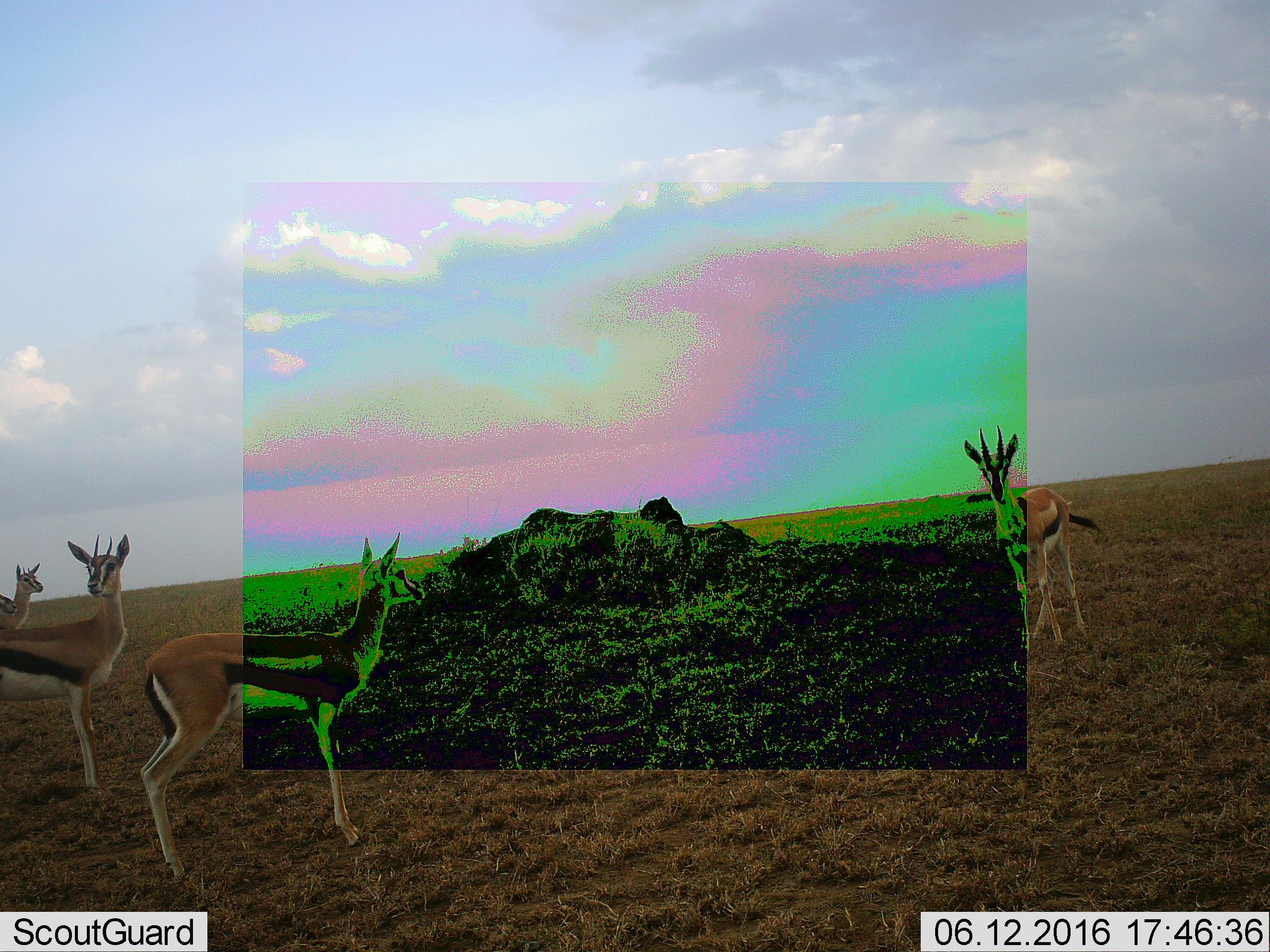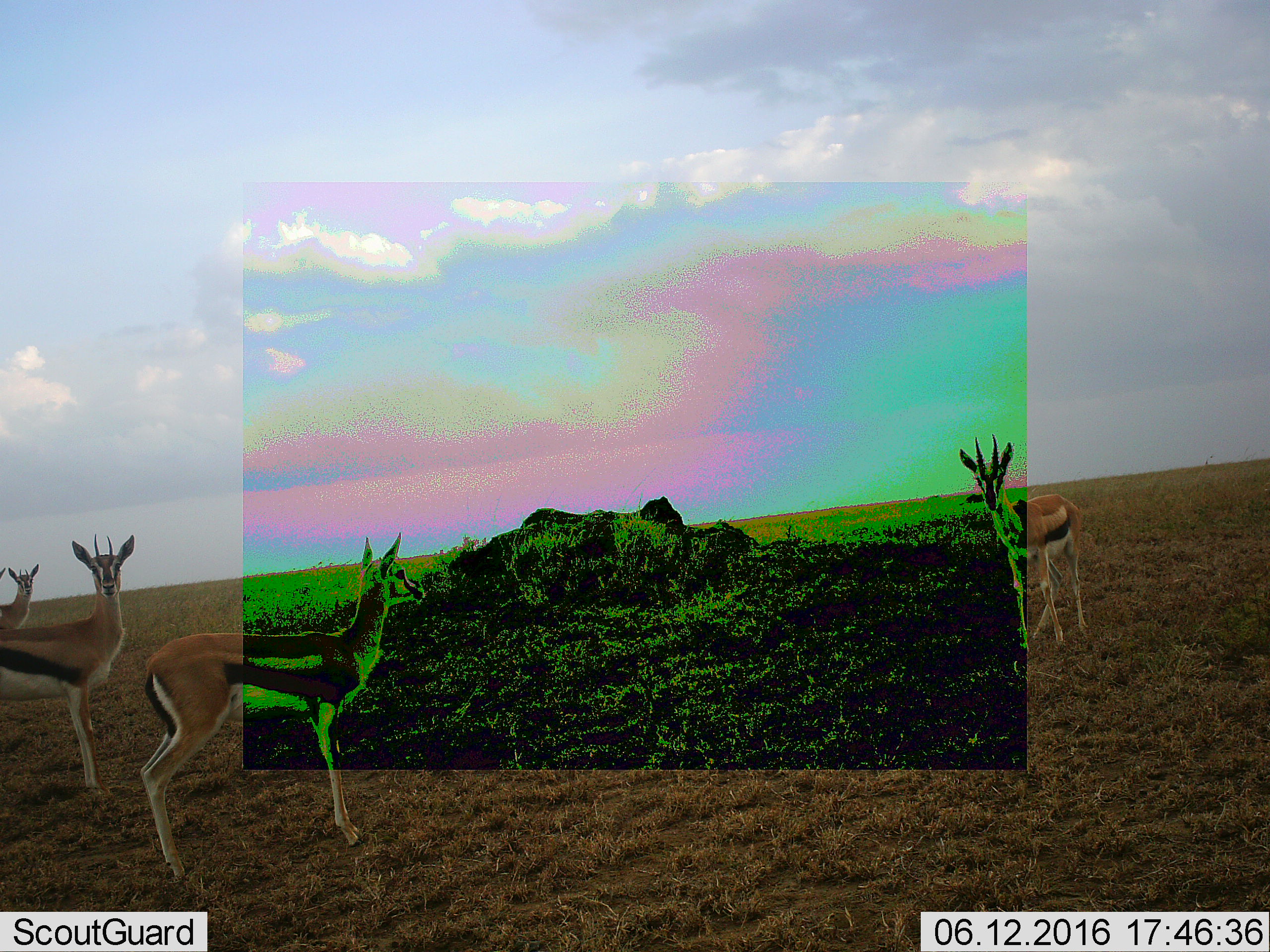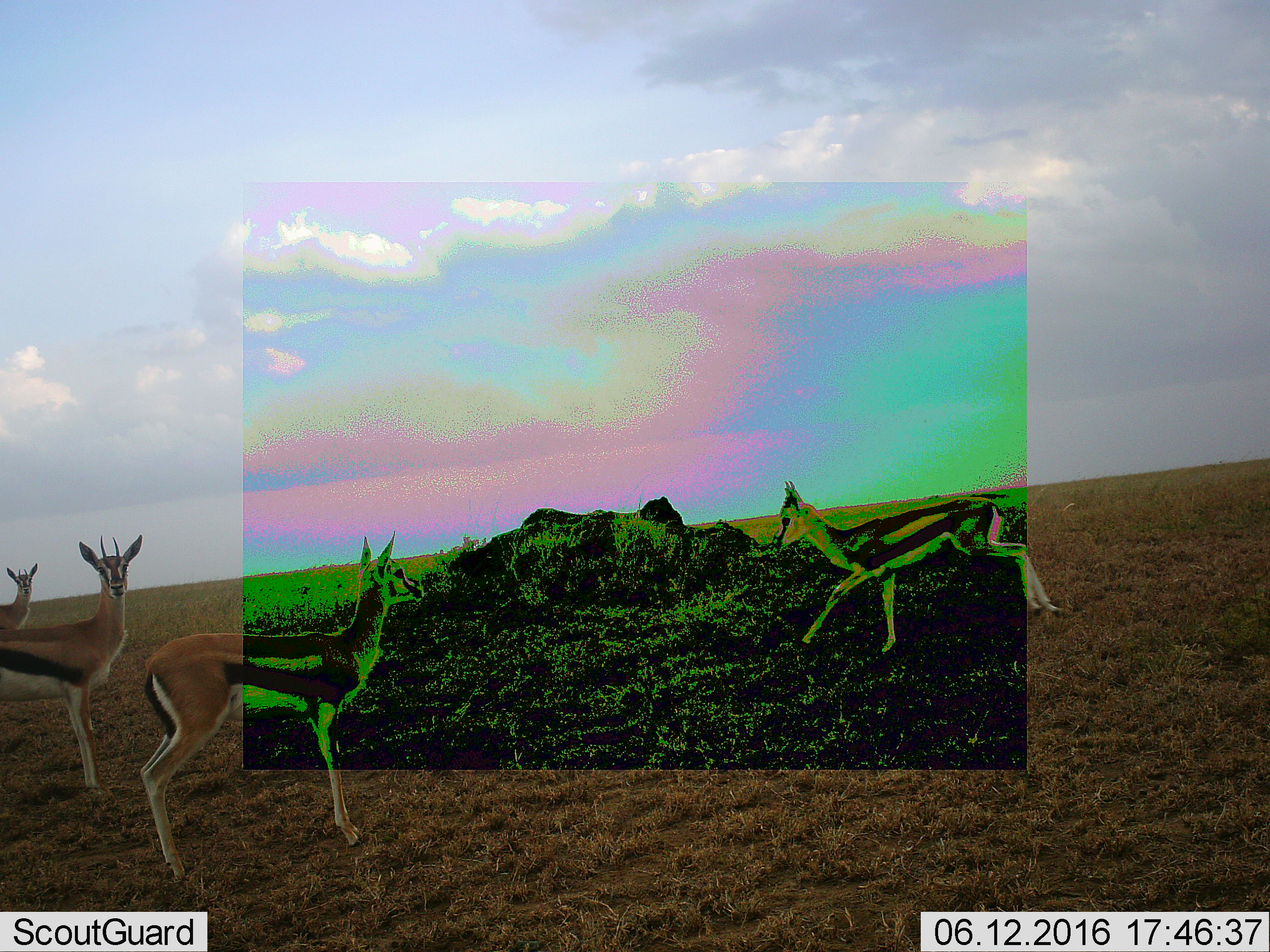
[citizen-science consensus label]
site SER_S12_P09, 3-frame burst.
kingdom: Animalia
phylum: Chordata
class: Mammalia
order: Artiodactyla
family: Bovidae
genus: Eudorcas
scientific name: Eudorcas thomsonii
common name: thomson's gazelle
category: gazellethomsons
Gazellethomsons (thomson's gazelle) (Eudorcas thomsonii), count 4. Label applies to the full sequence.